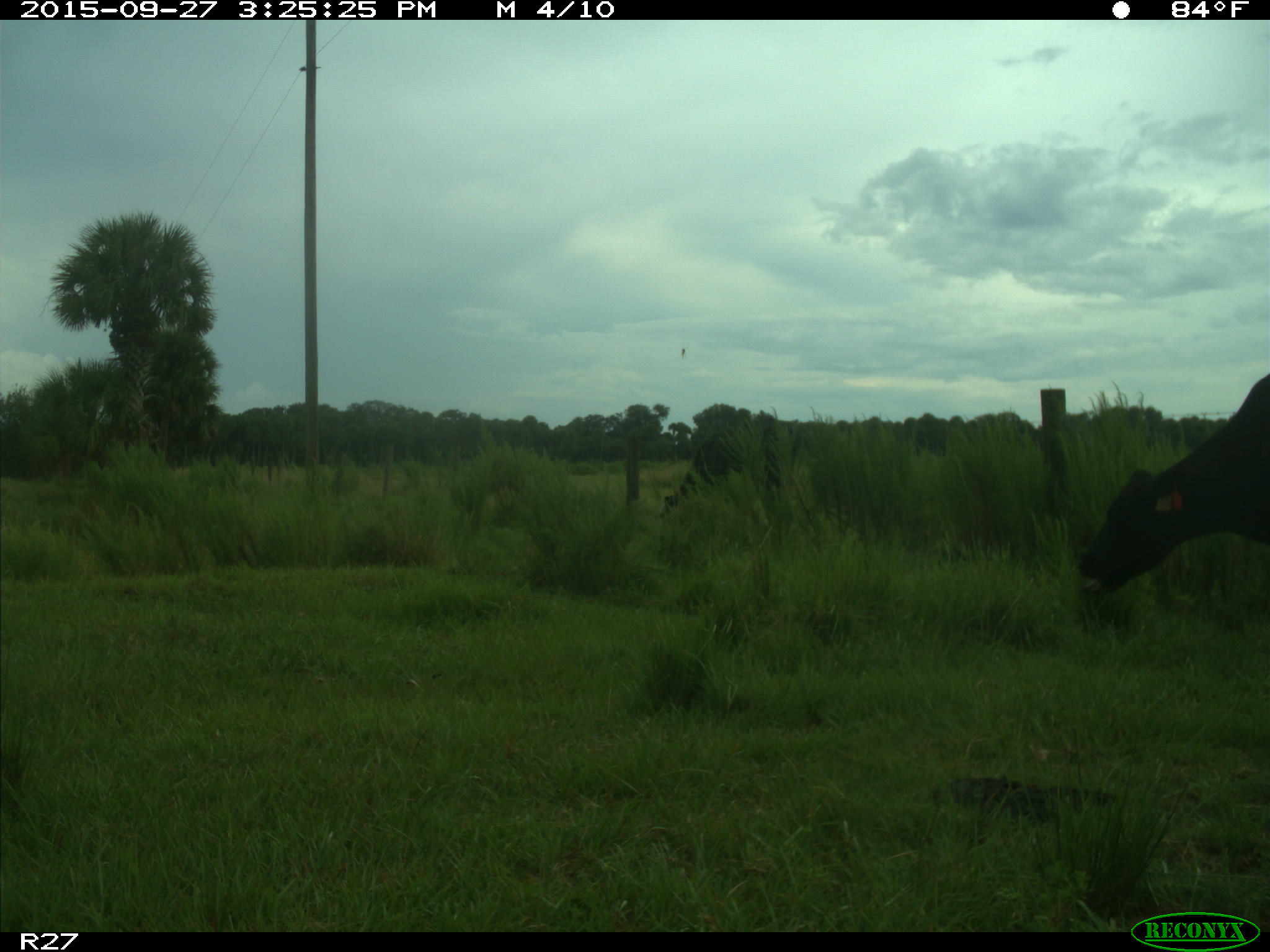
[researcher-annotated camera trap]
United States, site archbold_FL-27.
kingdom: Animalia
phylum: Chordata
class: Mammalia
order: Artiodactyla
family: Bovidae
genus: Bos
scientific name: Bos taurus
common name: domestic cow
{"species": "Bos taurus (domestic cow)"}